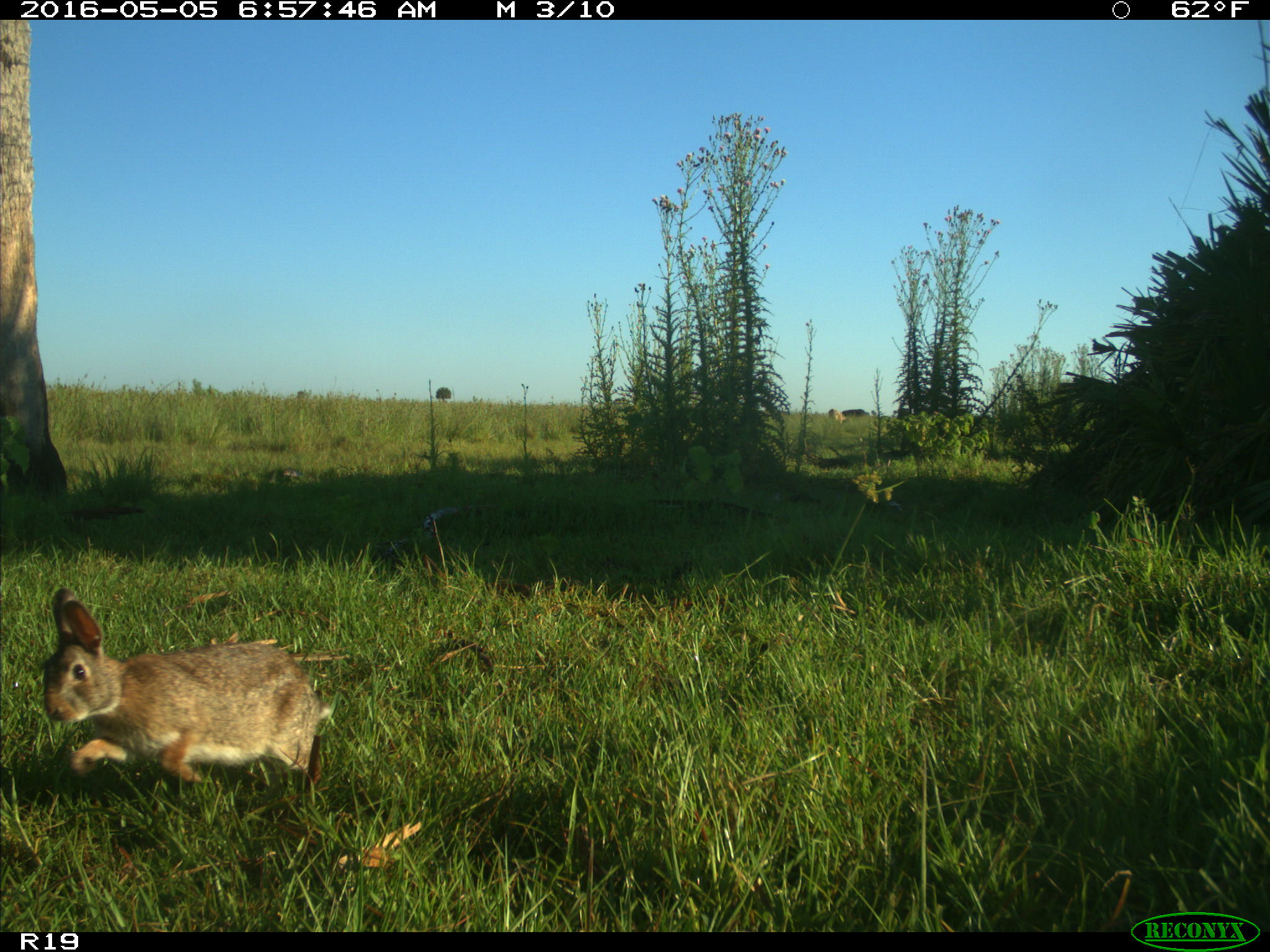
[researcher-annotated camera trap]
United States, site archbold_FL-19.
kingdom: Animalia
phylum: Chordata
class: Mammalia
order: Lagomorpha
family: Leporidae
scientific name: Leporidae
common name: rabbits and hares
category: unidentified rabbit